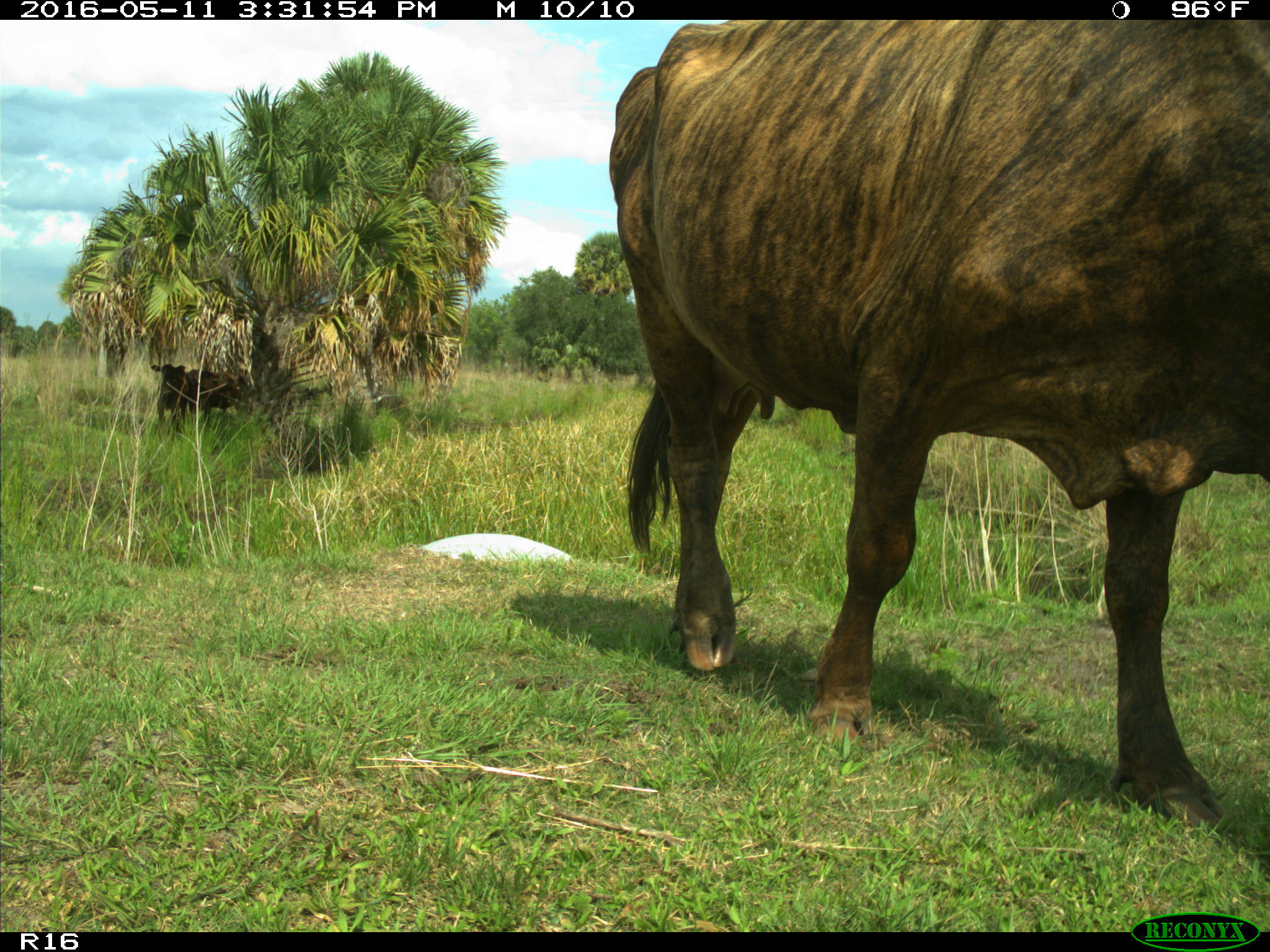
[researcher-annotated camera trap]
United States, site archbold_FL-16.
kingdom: Animalia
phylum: Chordata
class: Mammalia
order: Artiodactyla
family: Bovidae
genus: Bos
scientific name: Bos taurus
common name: domestic cow